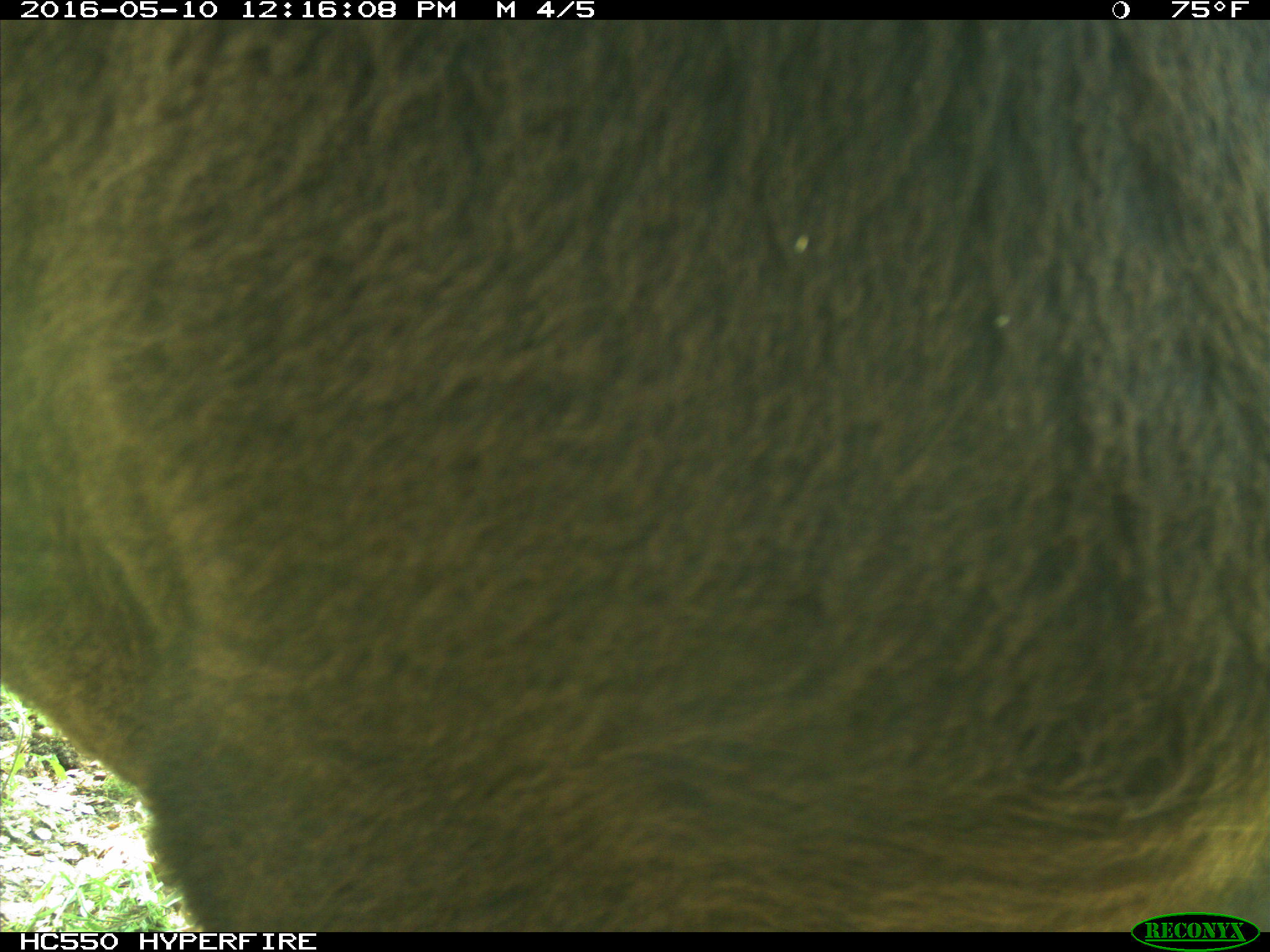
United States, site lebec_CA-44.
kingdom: Animalia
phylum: Chordata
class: Mammalia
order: Artiodactyla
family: Bovidae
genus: Bos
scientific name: Bos taurus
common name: domestic cow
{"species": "Bos taurus (domestic cow)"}